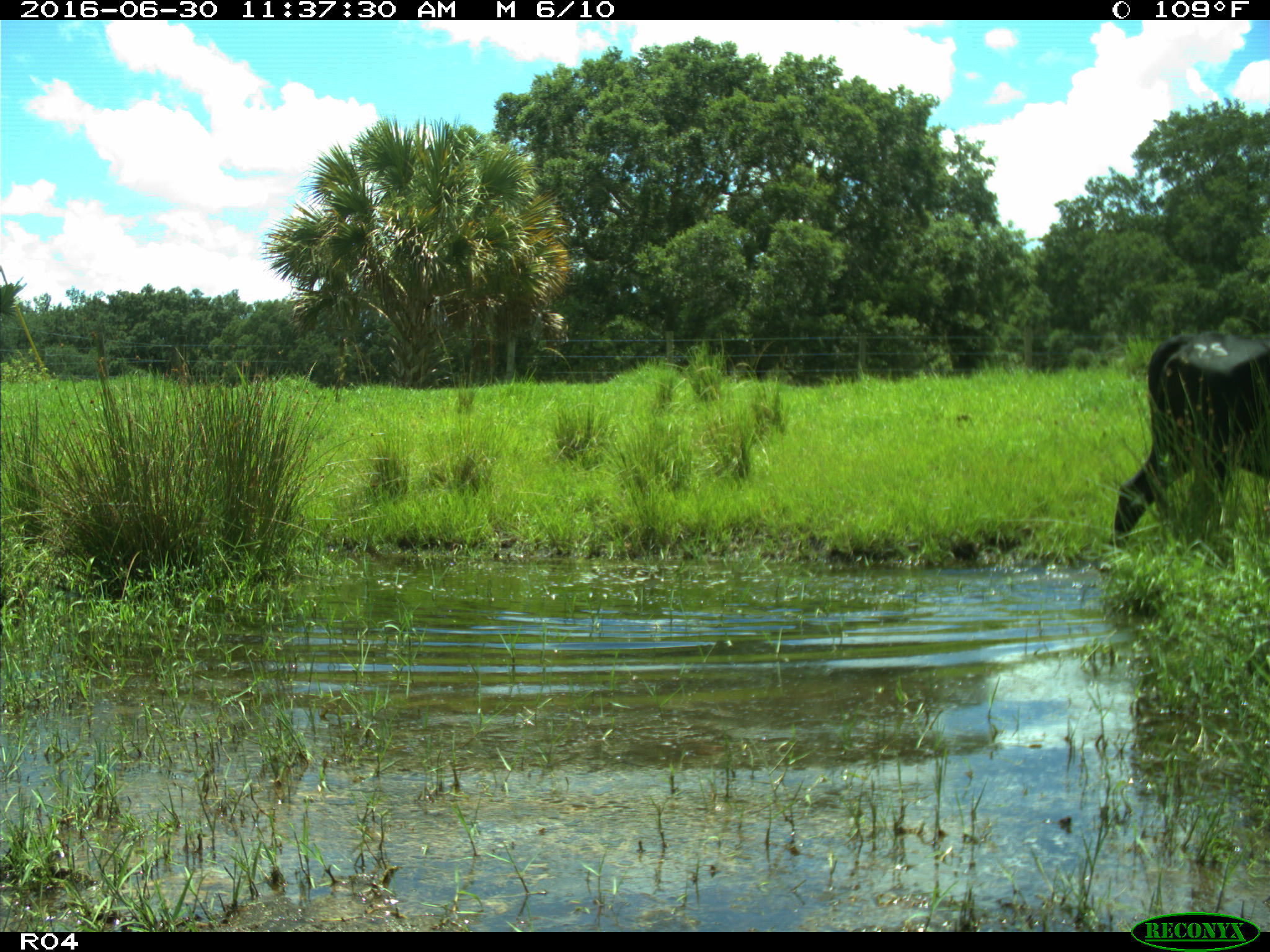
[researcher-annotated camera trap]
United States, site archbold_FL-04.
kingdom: Animalia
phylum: Chordata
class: Mammalia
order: Artiodactyla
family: Bovidae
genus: Bos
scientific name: Bos taurus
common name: domestic cow